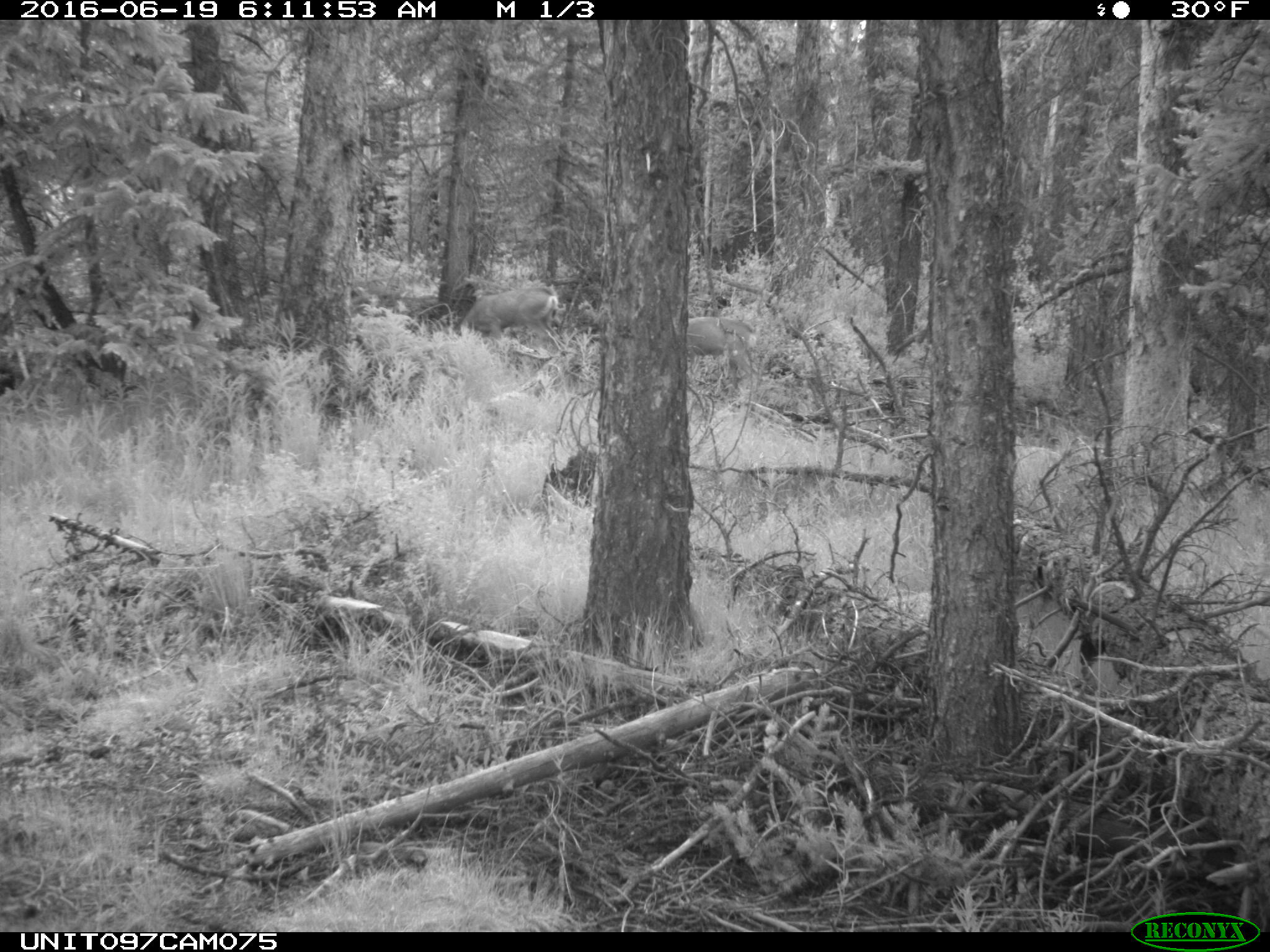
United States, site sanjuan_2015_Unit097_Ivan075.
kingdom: Animalia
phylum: Chordata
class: Mammalia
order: Artiodactyla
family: Cervidae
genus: Odocoileus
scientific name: Odocoileus hemionus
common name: mule deer